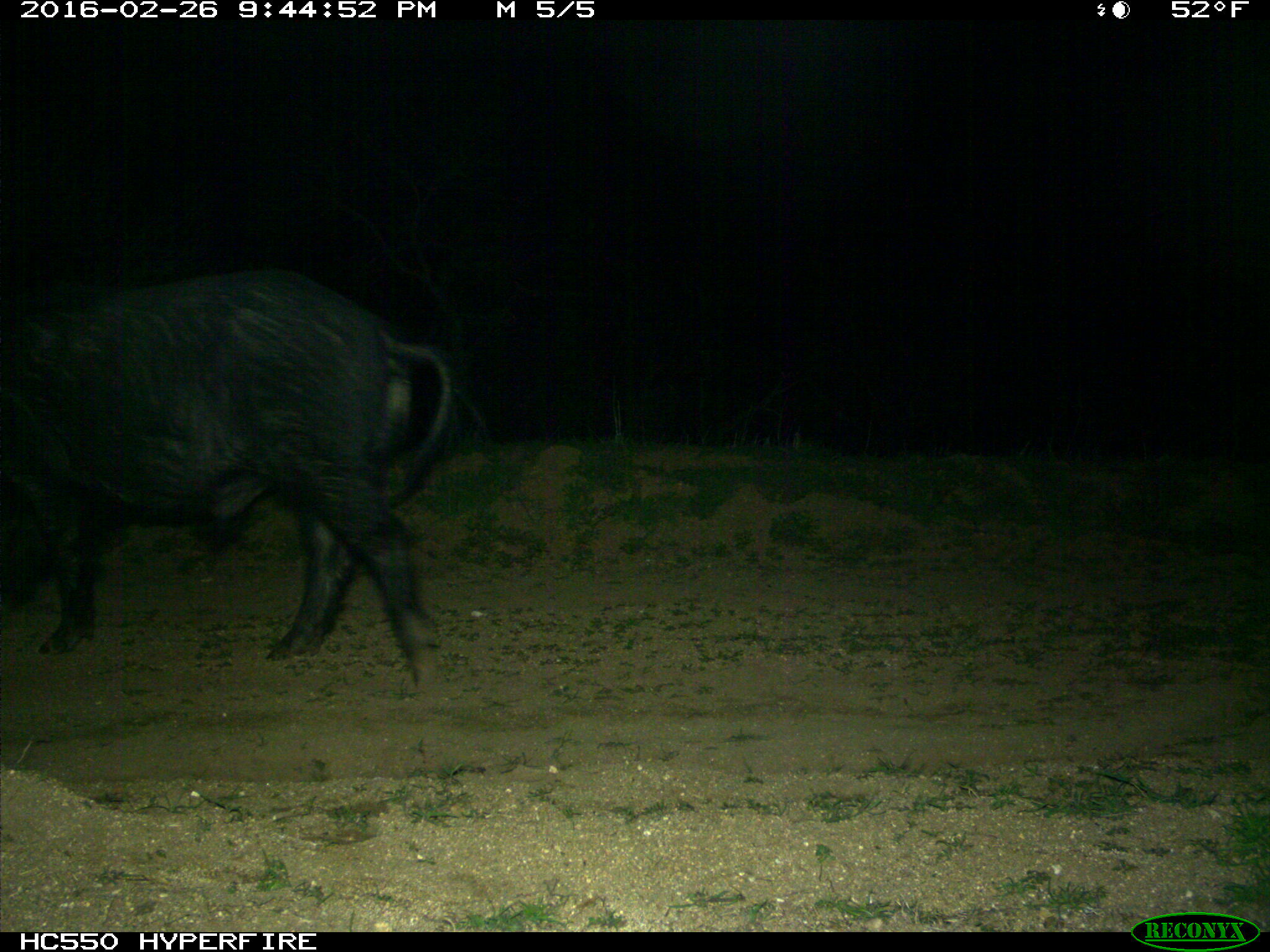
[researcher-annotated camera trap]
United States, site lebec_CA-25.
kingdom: Animalia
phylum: Chordata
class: Mammalia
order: Artiodactyla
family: Suidae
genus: Sus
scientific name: Sus scrofa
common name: wild boar